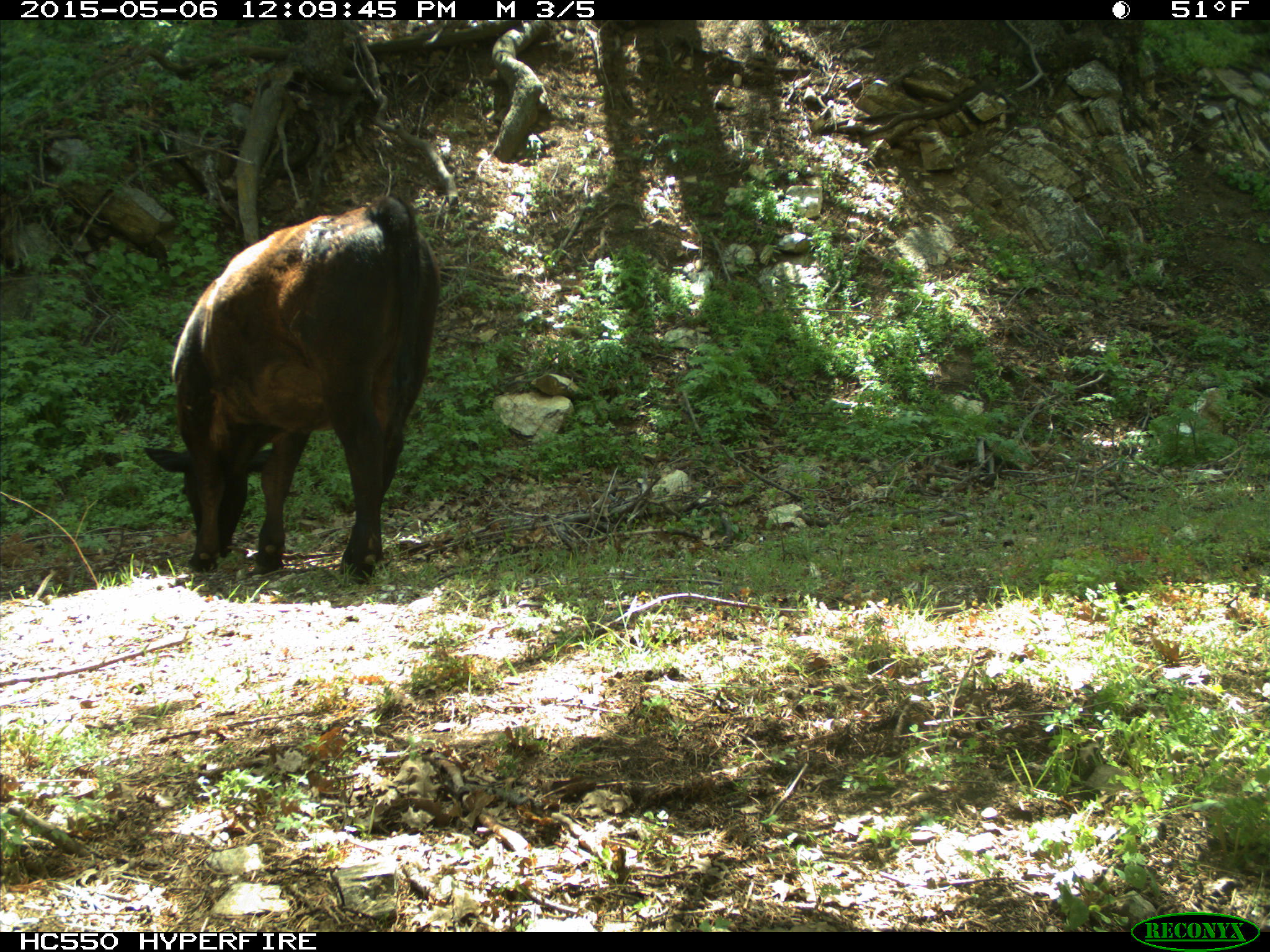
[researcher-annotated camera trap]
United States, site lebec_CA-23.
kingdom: Animalia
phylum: Chordata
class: Mammalia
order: Artiodactyla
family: Bovidae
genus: Bos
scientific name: Bos taurus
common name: domestic cow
Bos taurus (domestic cow).